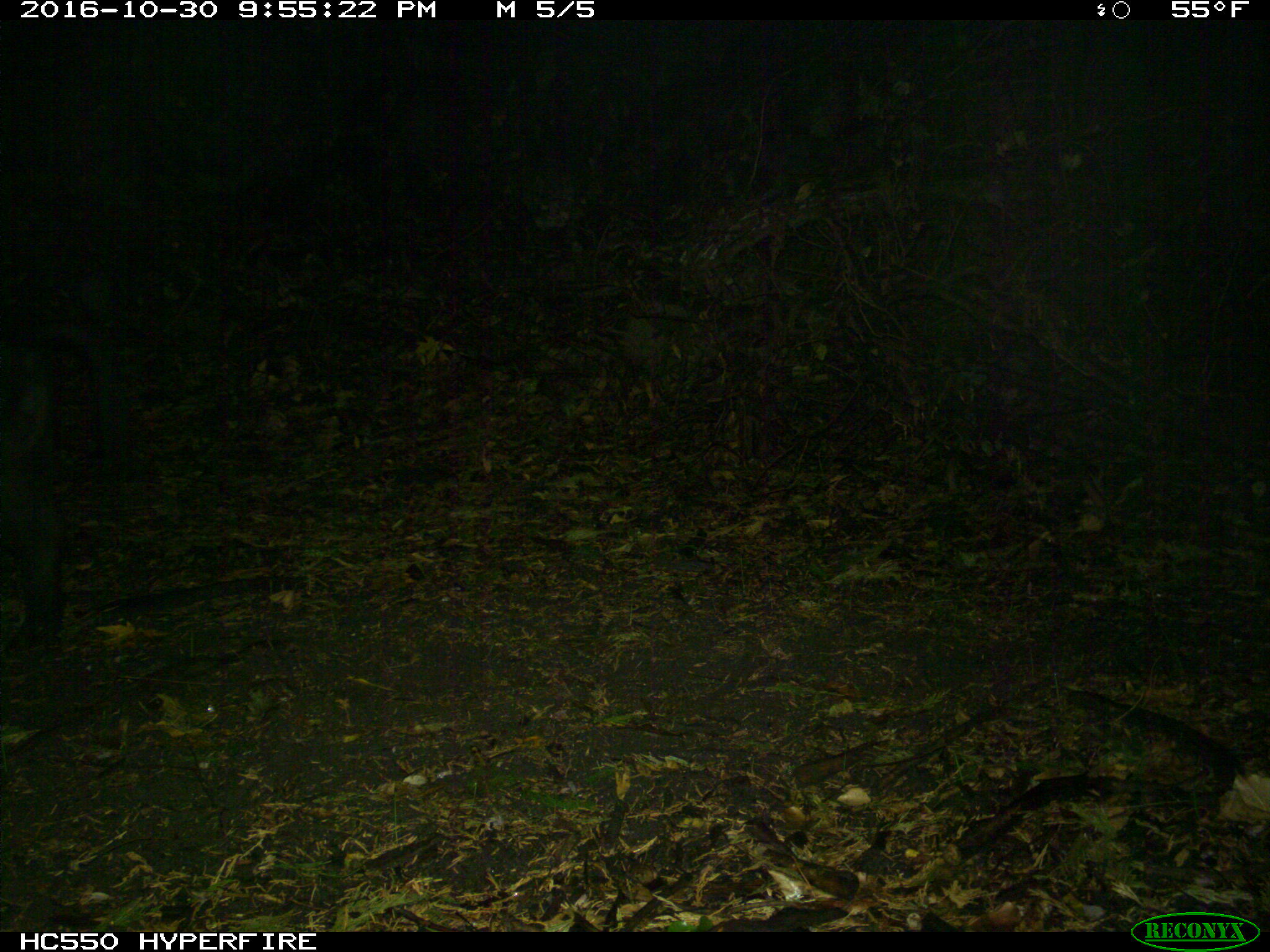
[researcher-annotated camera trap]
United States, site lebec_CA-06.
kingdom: Animalia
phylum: Chordata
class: Mammalia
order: Artiodactyla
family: Suidae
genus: Sus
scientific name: Sus scrofa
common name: wild boar